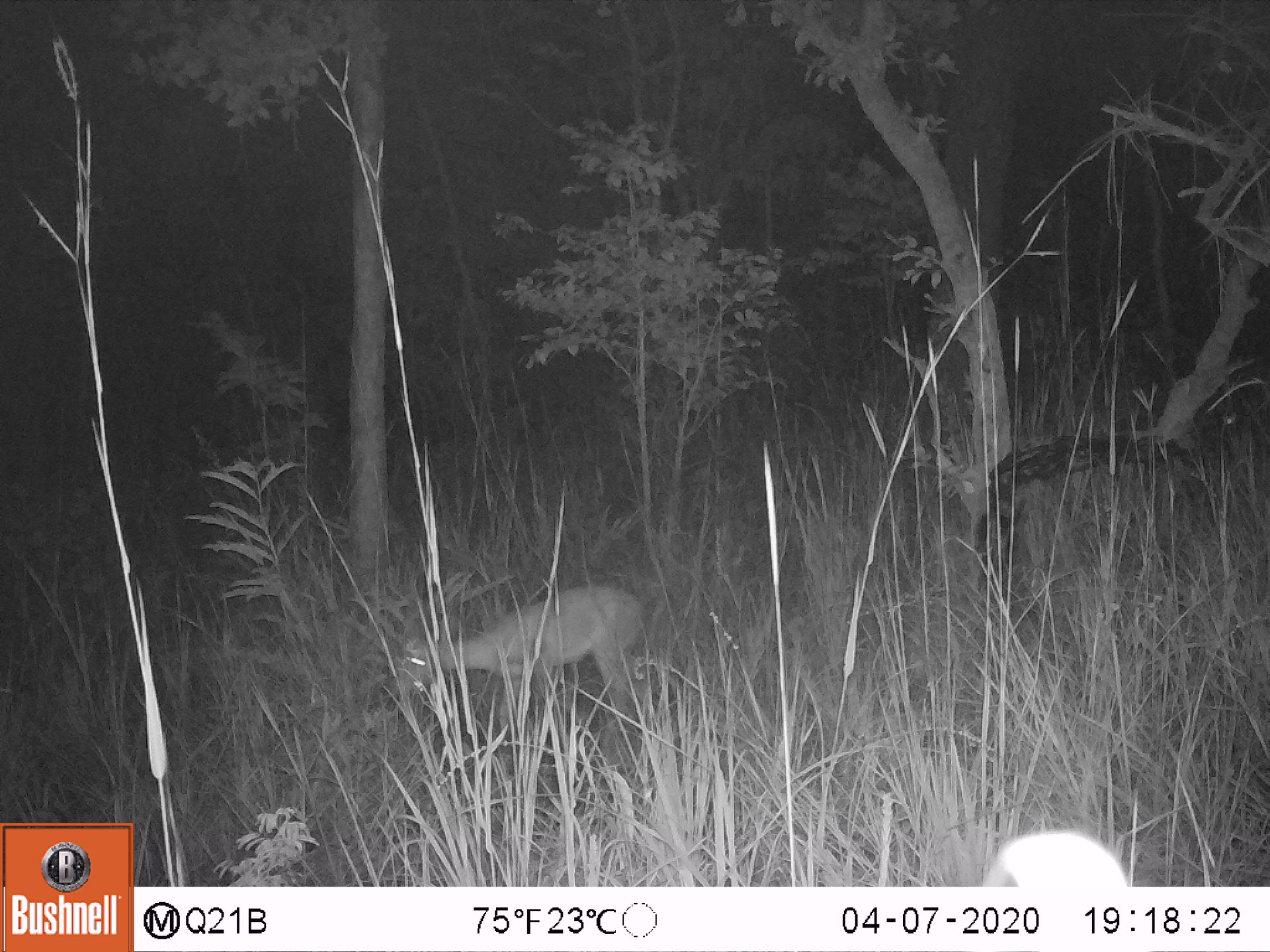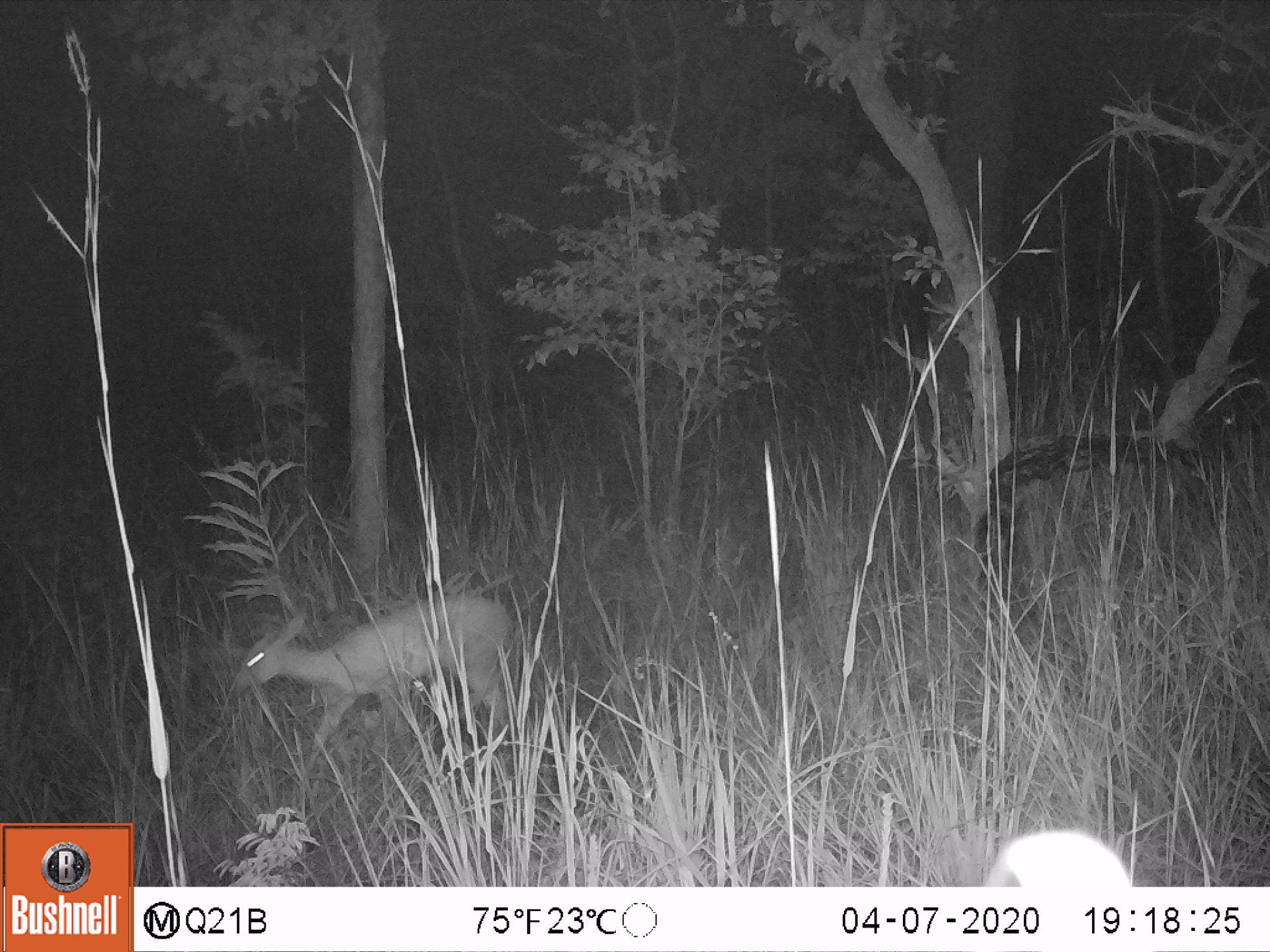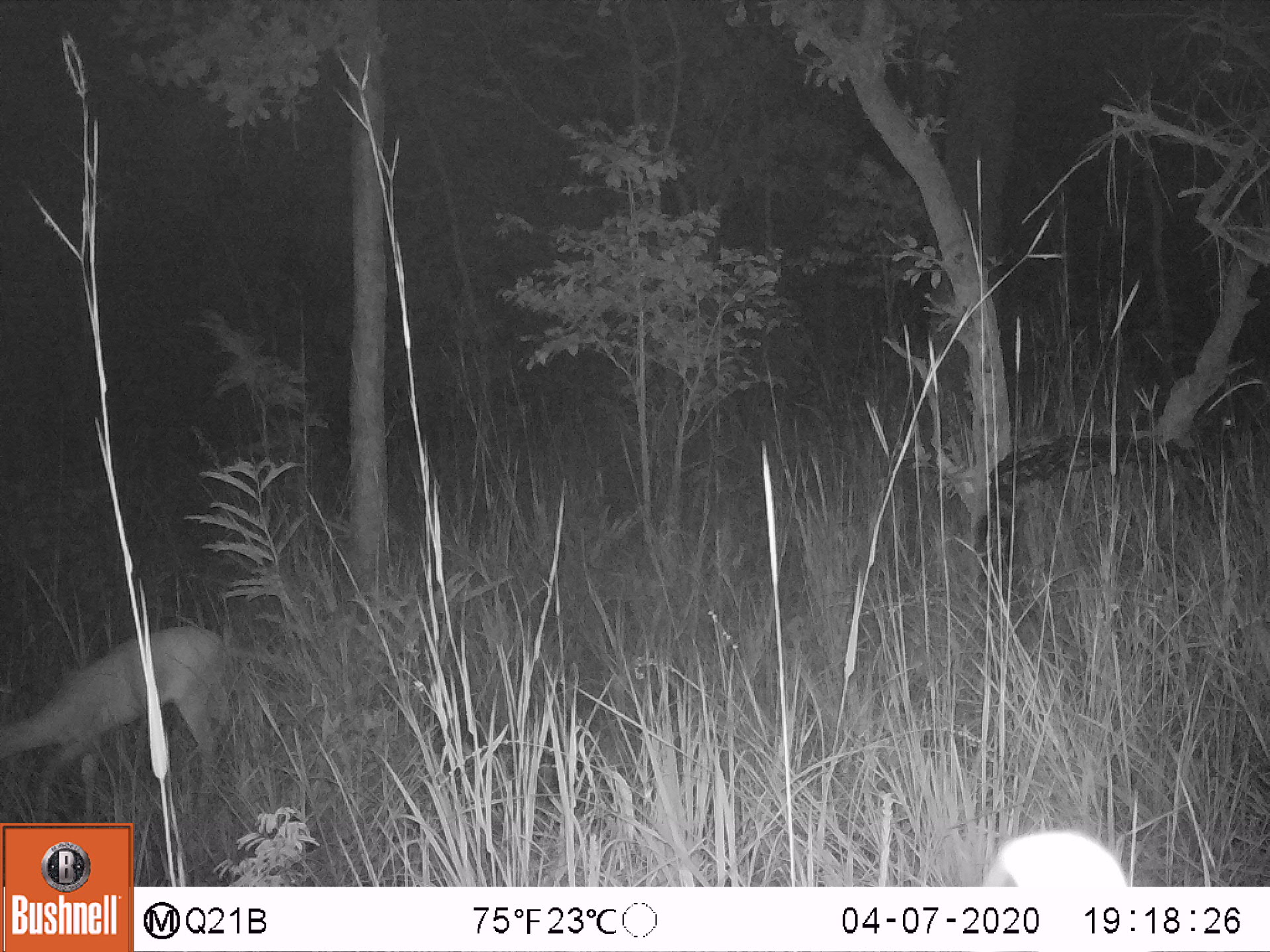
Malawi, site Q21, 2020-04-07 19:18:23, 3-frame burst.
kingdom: Animalia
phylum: Chordata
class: Mammalia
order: Artiodactyla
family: Bovidae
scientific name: Antilopinae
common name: small antelope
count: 1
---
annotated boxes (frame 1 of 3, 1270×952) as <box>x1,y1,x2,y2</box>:
small antelope: <box>376,578,661,760</box>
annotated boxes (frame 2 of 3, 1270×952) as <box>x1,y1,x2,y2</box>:
small antelope: <box>225,576,540,807</box>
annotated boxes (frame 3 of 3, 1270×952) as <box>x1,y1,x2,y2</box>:
small antelope: <box>0,610,254,821</box>